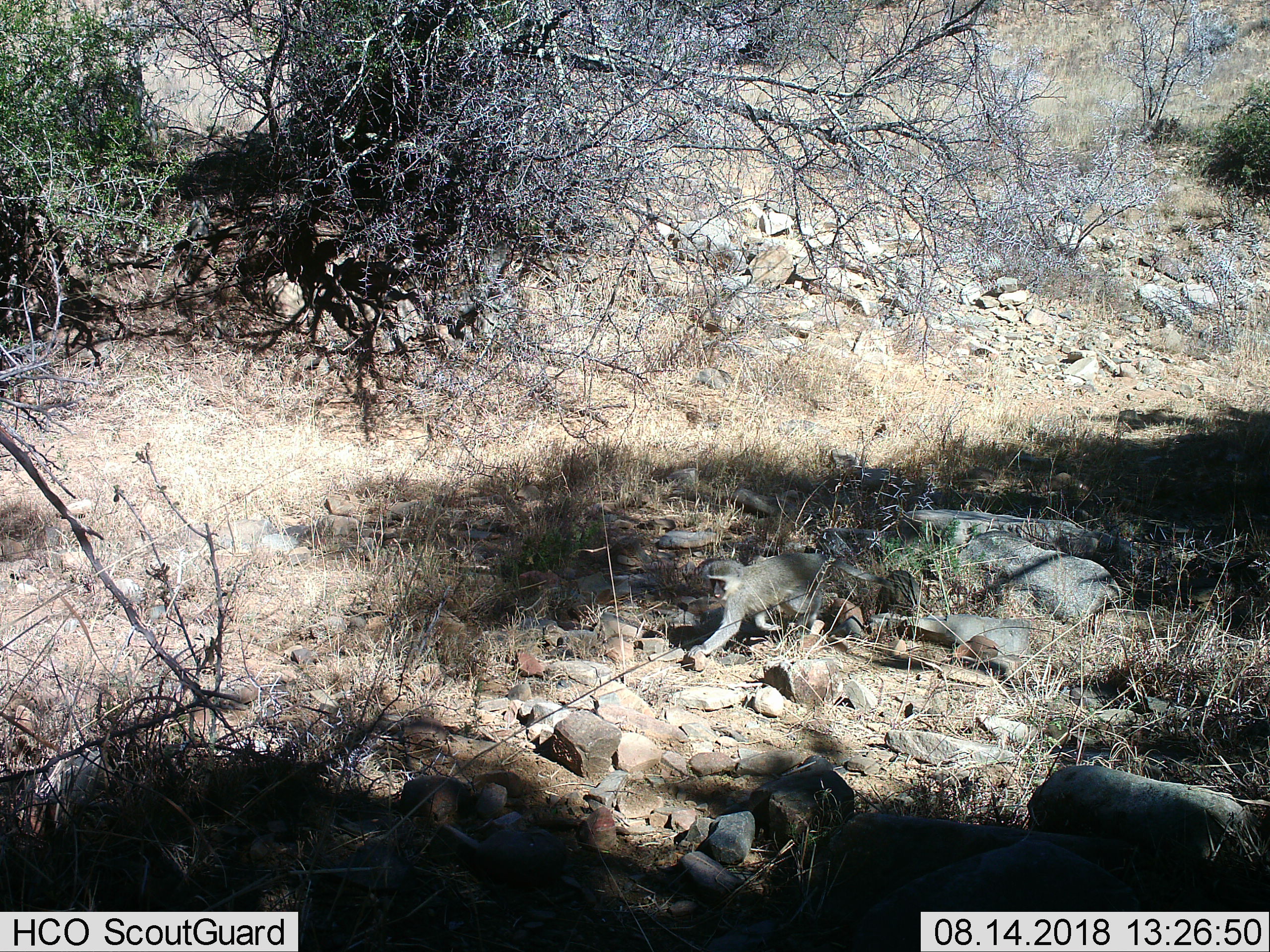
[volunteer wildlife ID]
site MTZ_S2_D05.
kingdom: Animalia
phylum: Chordata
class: Mammalia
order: Primates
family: Cercopithecidae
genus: Chlorocebus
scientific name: Chlorocebus pygerythrus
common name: vervet monkey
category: monkeyvervet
Monkeyvervet (vervet monkey) (Chlorocebus pygerythrus), count 1. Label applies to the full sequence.